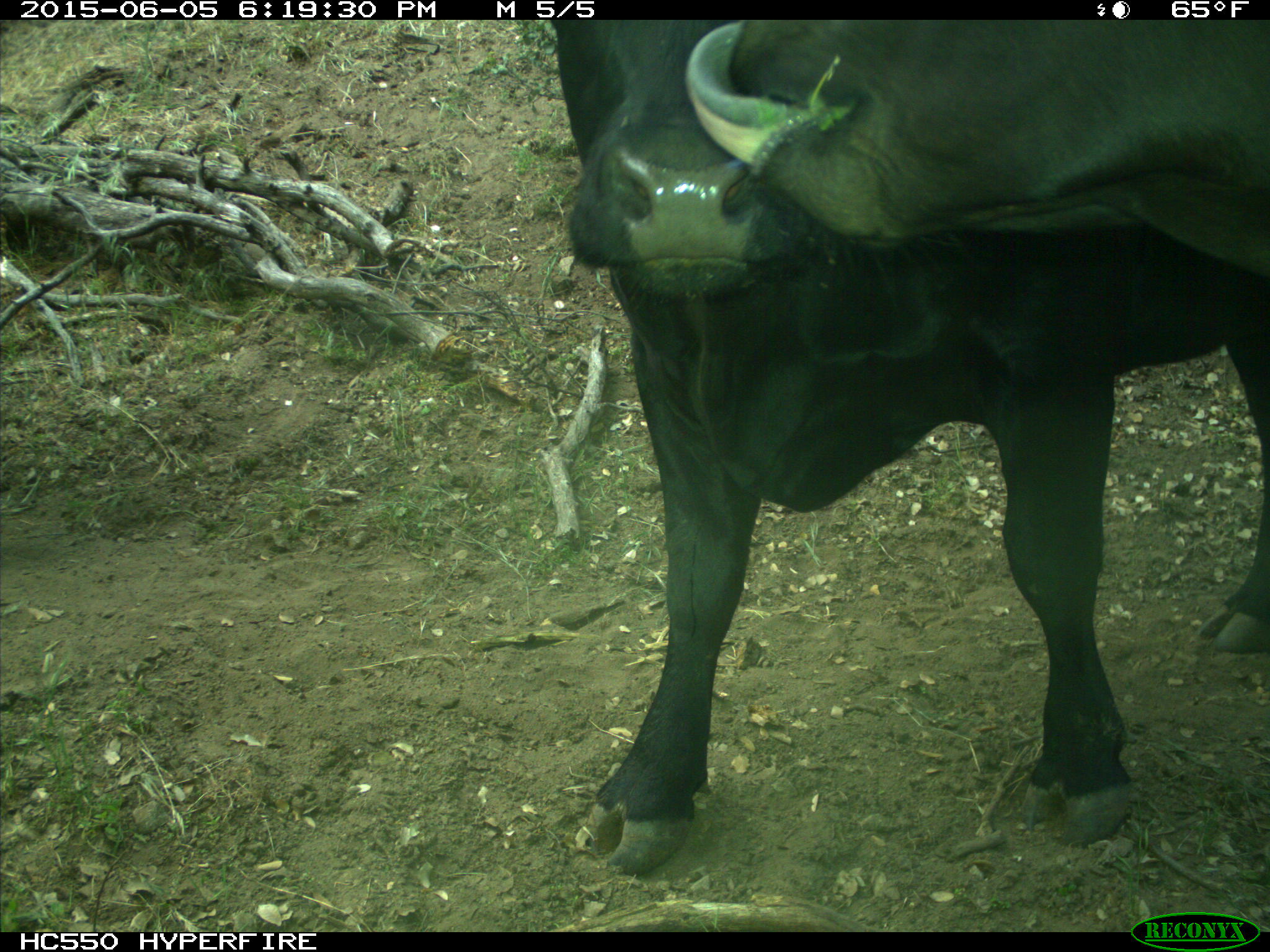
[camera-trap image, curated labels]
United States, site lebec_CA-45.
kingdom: Animalia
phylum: Chordata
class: Mammalia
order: Artiodactyla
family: Bovidae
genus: Bos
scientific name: Bos taurus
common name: domestic cow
Bos taurus (domestic cow).